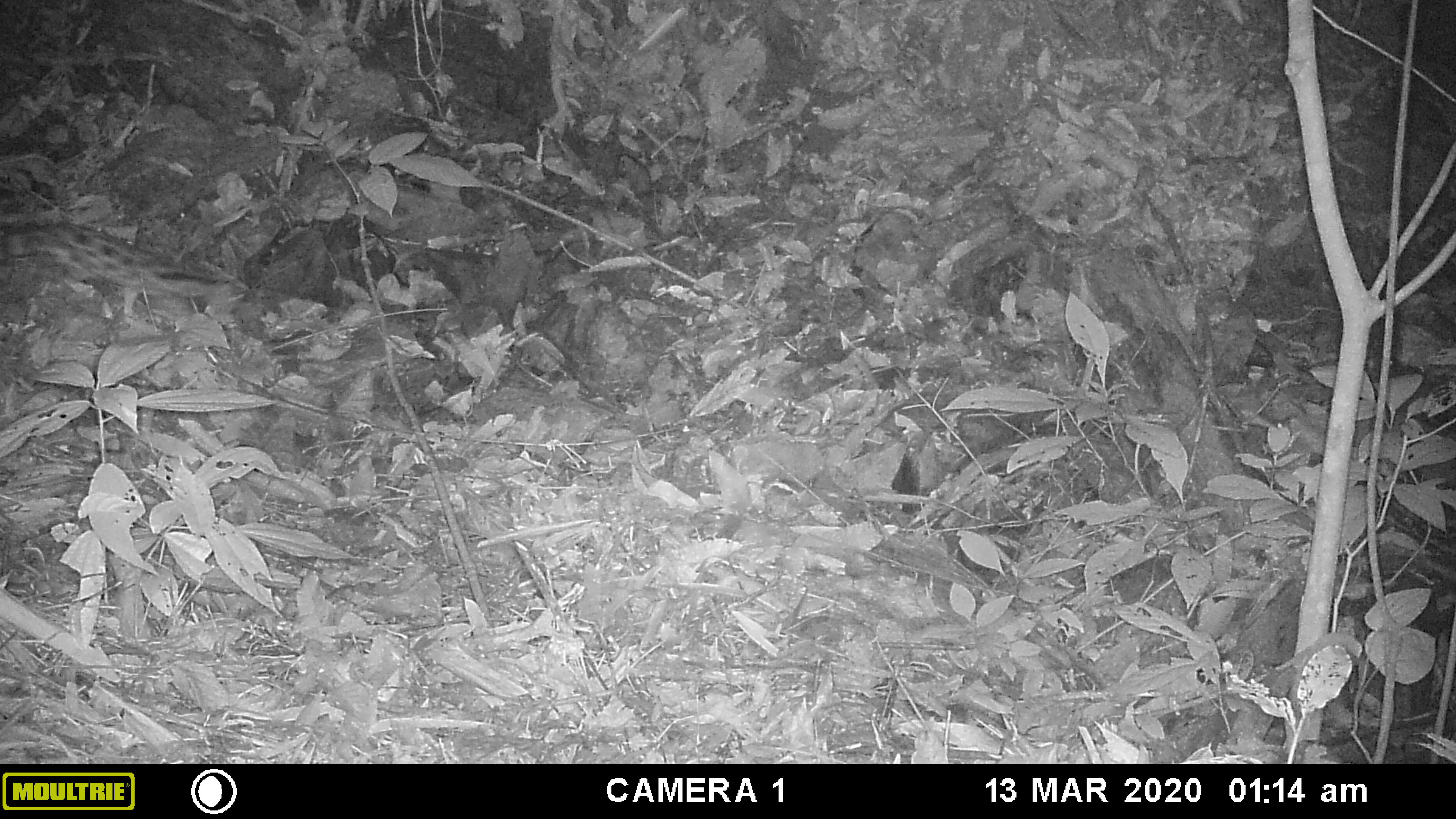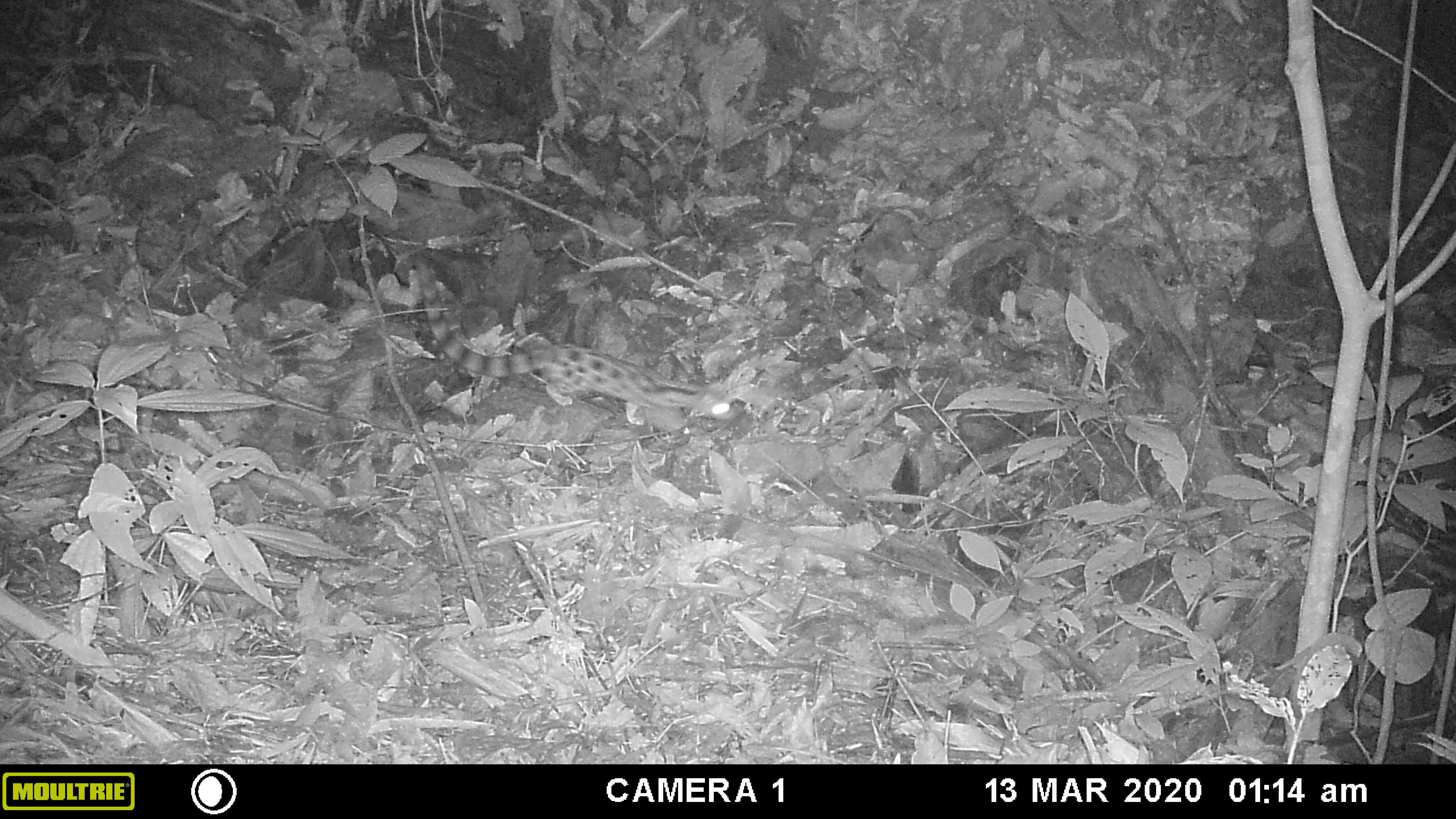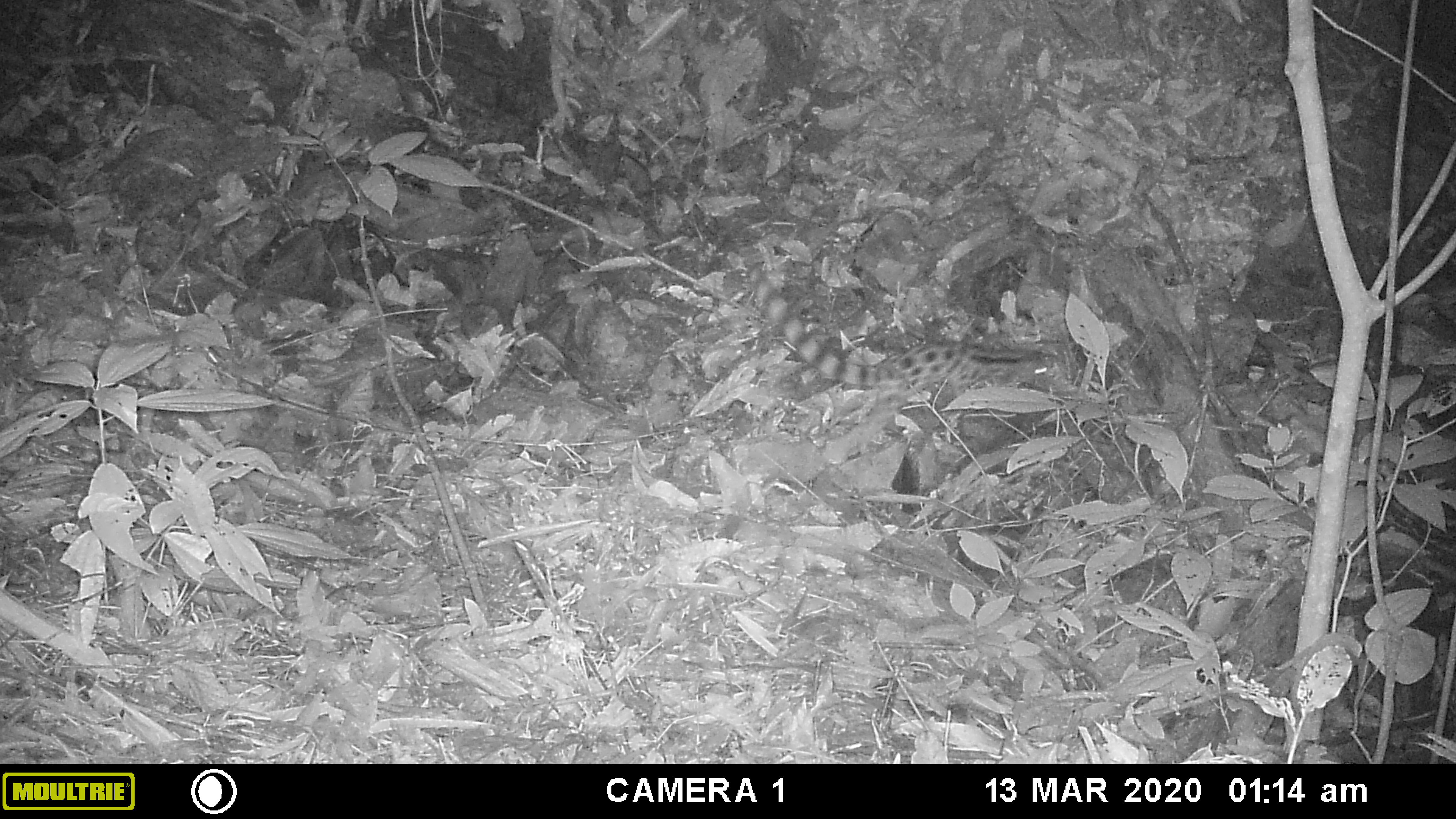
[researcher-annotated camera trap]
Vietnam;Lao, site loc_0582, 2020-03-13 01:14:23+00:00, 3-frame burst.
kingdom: Animalia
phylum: Chordata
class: Mammalia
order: Carnivora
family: Prionodontidae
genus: Prionodon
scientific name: Prionodon pardicolor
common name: spotted linsang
Spotted linsang (Prionodon pardicolor). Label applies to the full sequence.